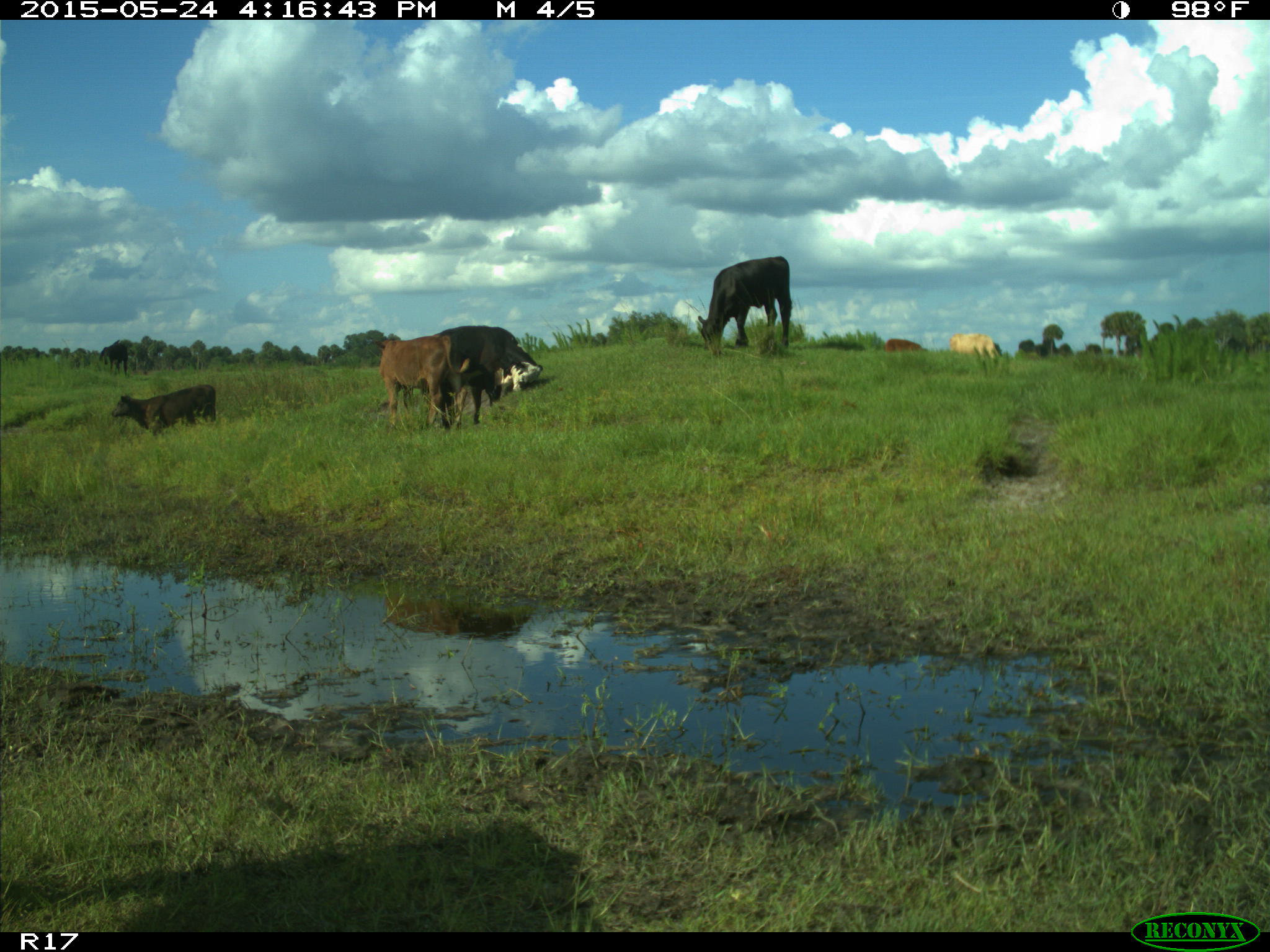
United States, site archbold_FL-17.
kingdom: Animalia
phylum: Chordata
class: Mammalia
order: Artiodactyla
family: Bovidae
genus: Bos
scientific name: Bos taurus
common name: domestic cow